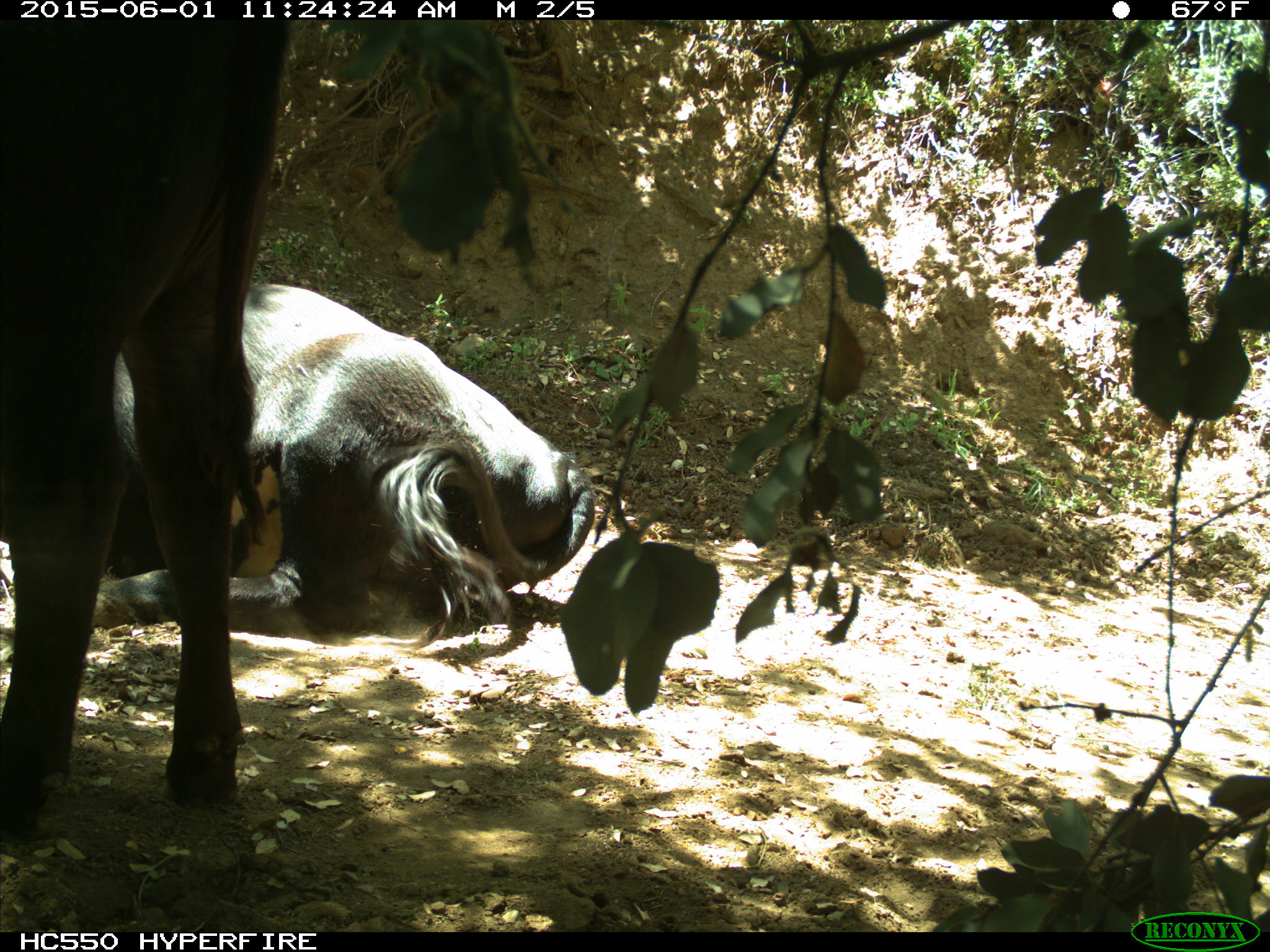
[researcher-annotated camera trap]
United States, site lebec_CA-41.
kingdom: Animalia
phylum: Chordata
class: Mammalia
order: Artiodactyla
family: Bovidae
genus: Bos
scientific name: Bos taurus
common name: domestic cow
Bos taurus (domestic cow).